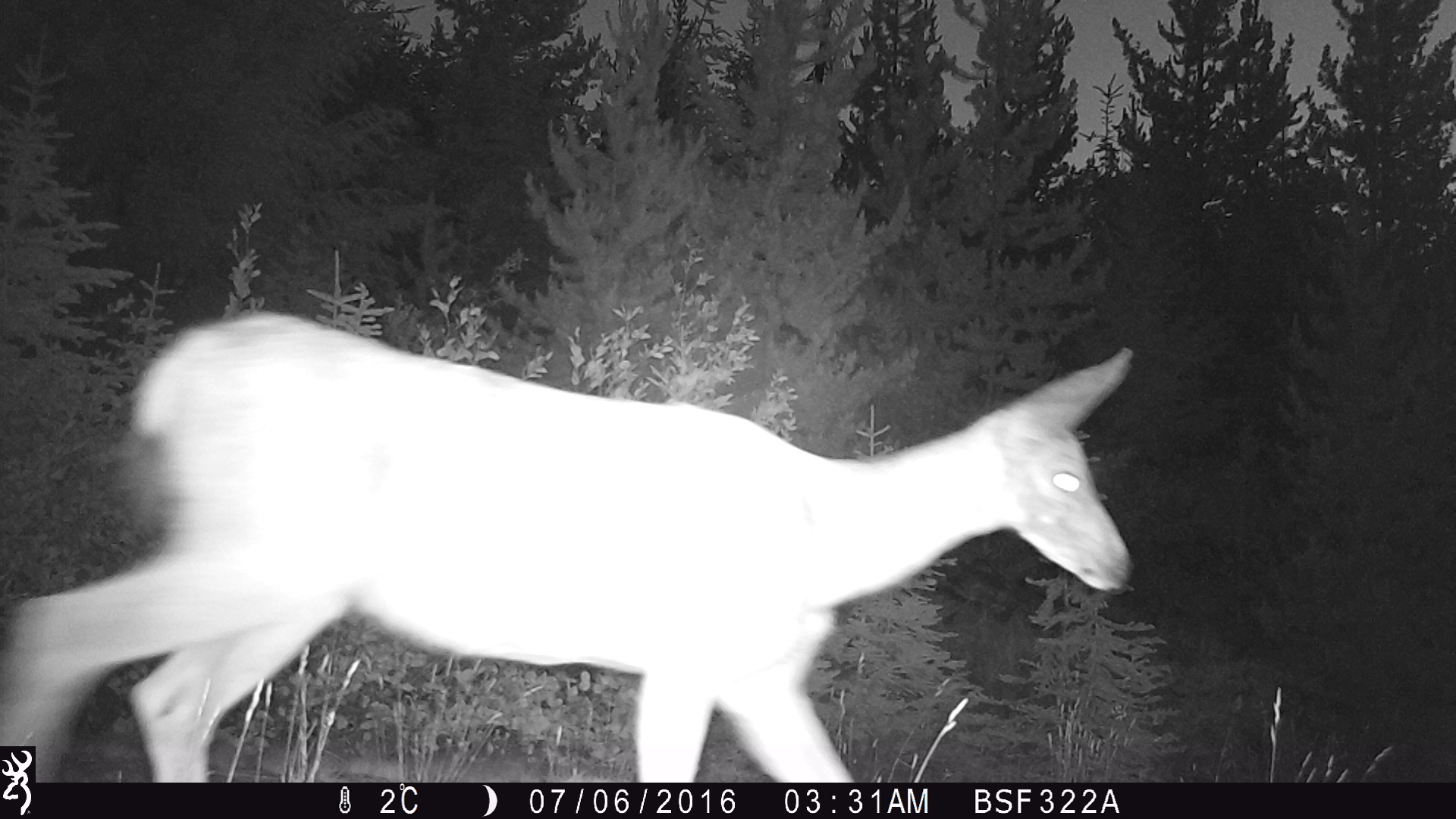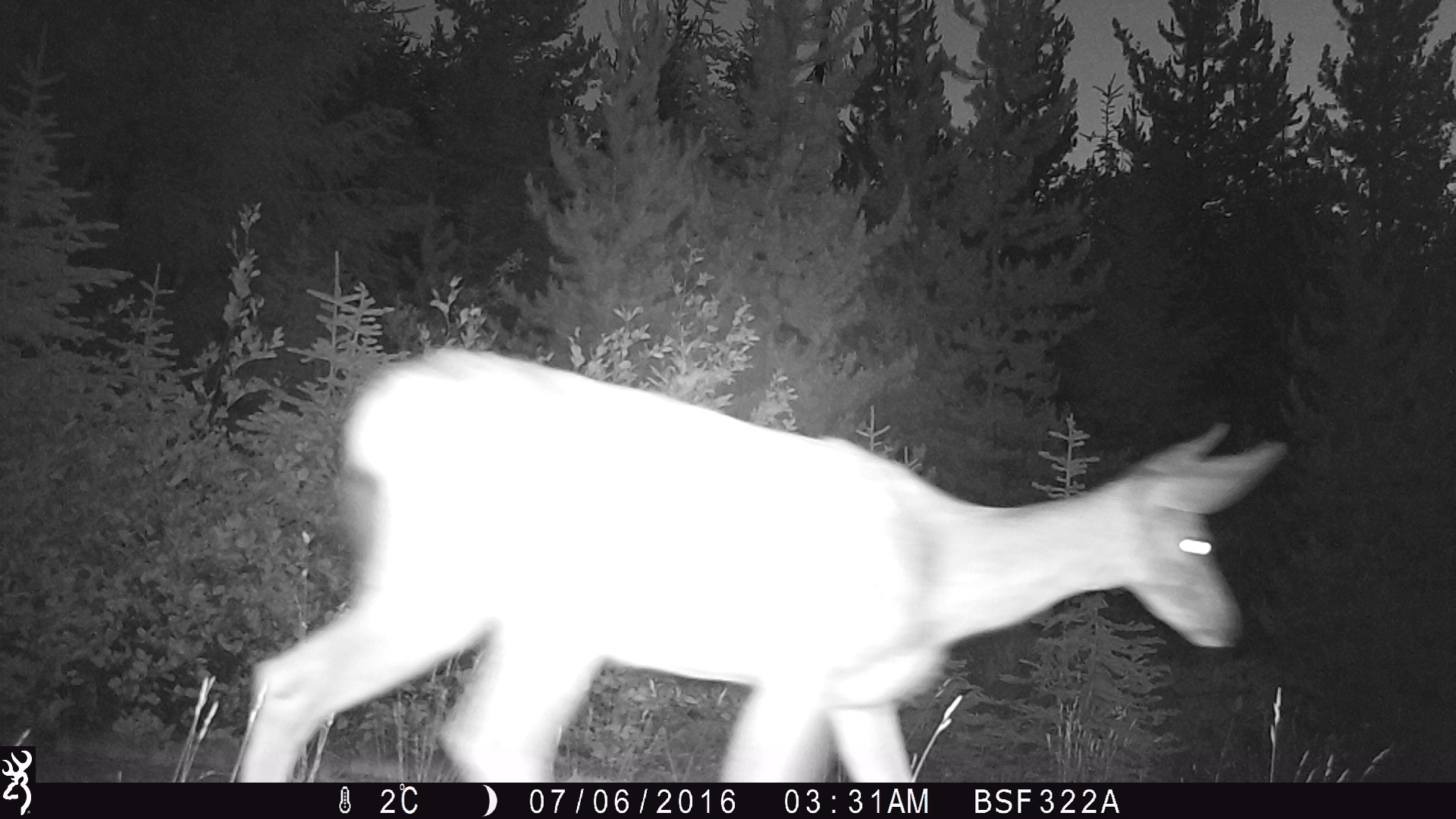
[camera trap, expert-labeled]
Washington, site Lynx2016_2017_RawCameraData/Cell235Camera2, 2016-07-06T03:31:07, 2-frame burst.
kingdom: Animalia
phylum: Chordata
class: Mammalia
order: Artiodactyla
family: Cervidae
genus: Odocoileus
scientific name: Odocoileus hemionus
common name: mule deer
Odocoileus hemionus (mule deer). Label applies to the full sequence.